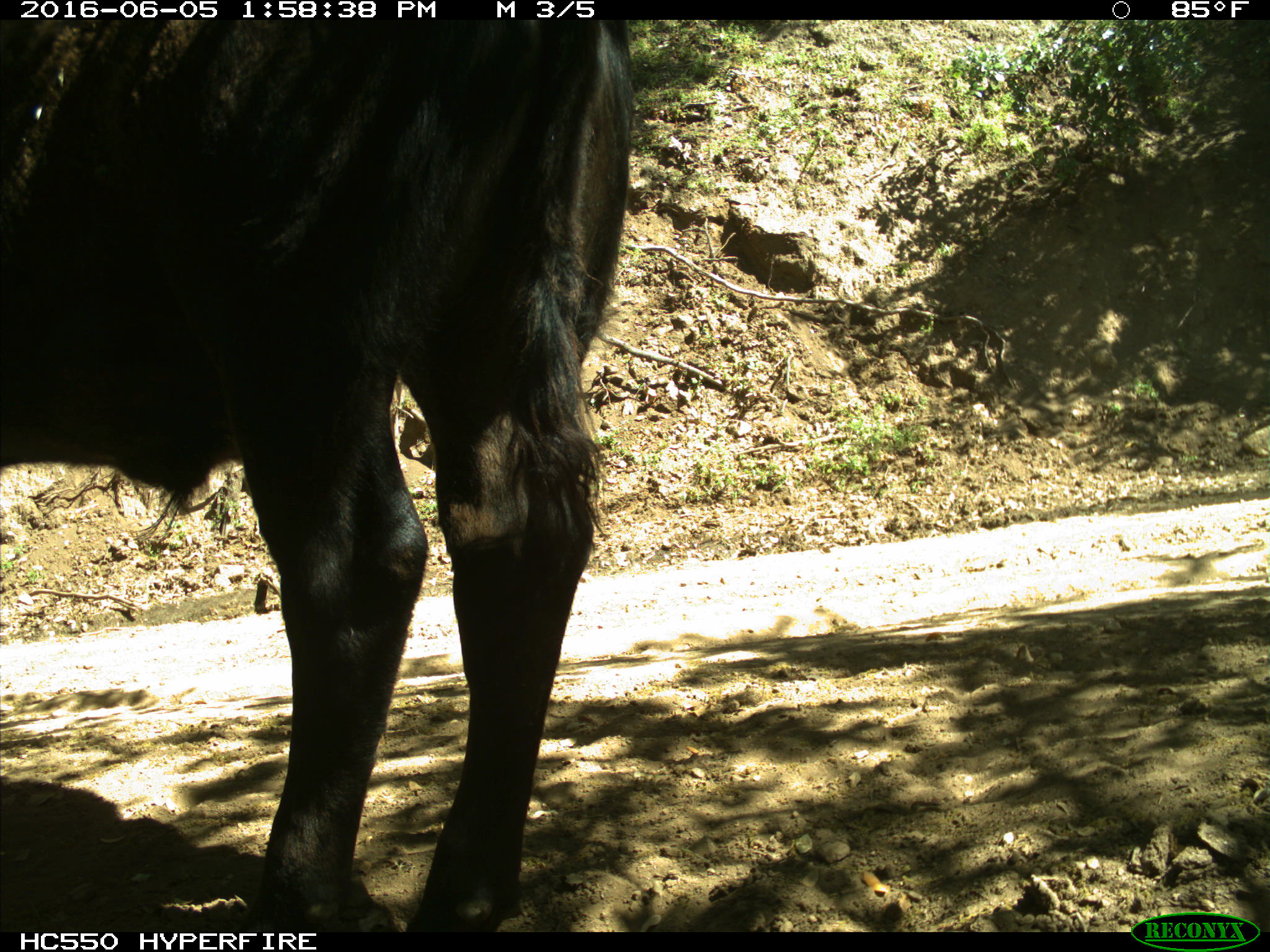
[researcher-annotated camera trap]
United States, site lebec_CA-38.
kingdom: Animalia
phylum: Chordata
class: Mammalia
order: Artiodactyla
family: Bovidae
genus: Bos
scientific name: Bos taurus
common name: domestic cow